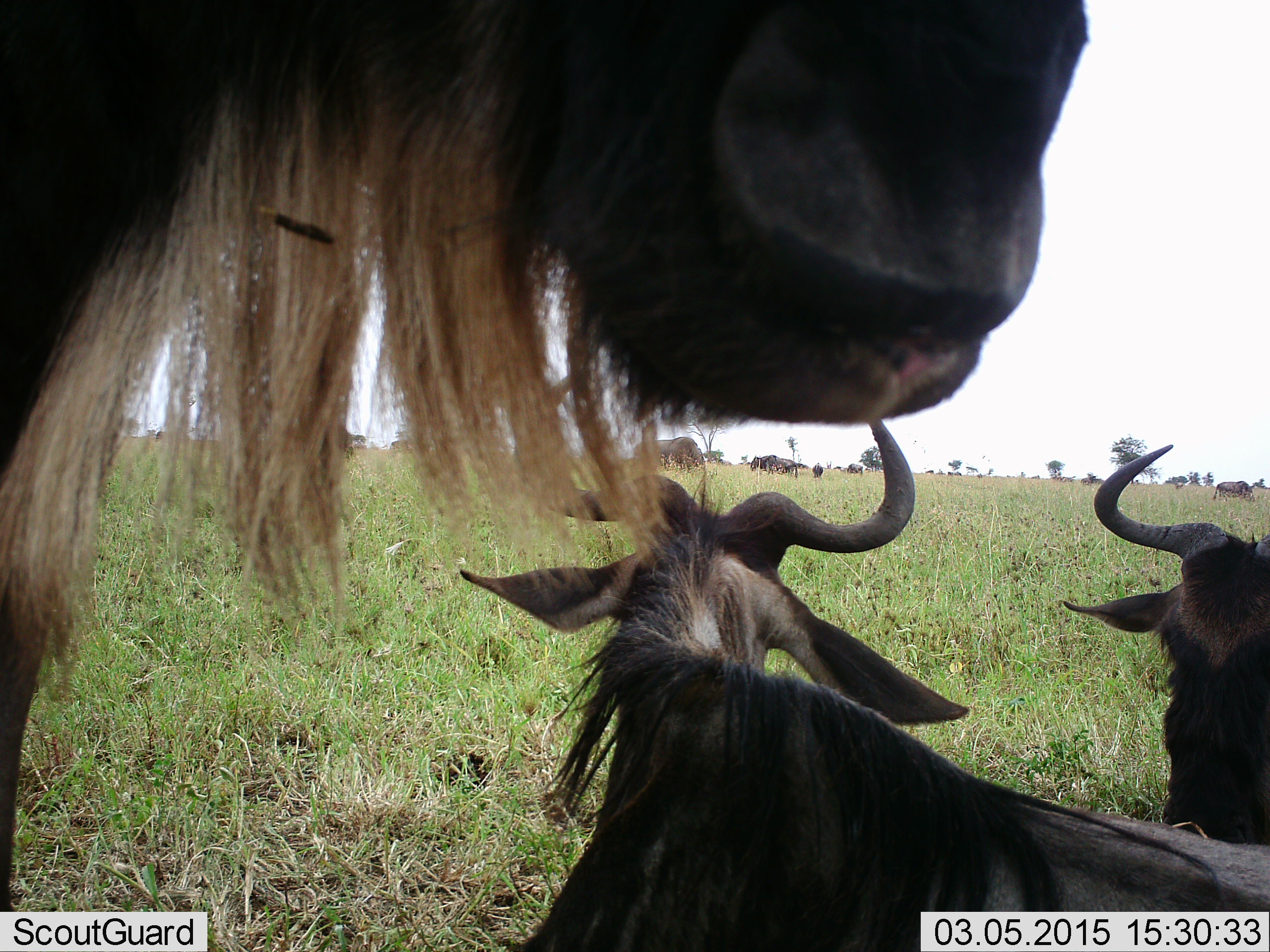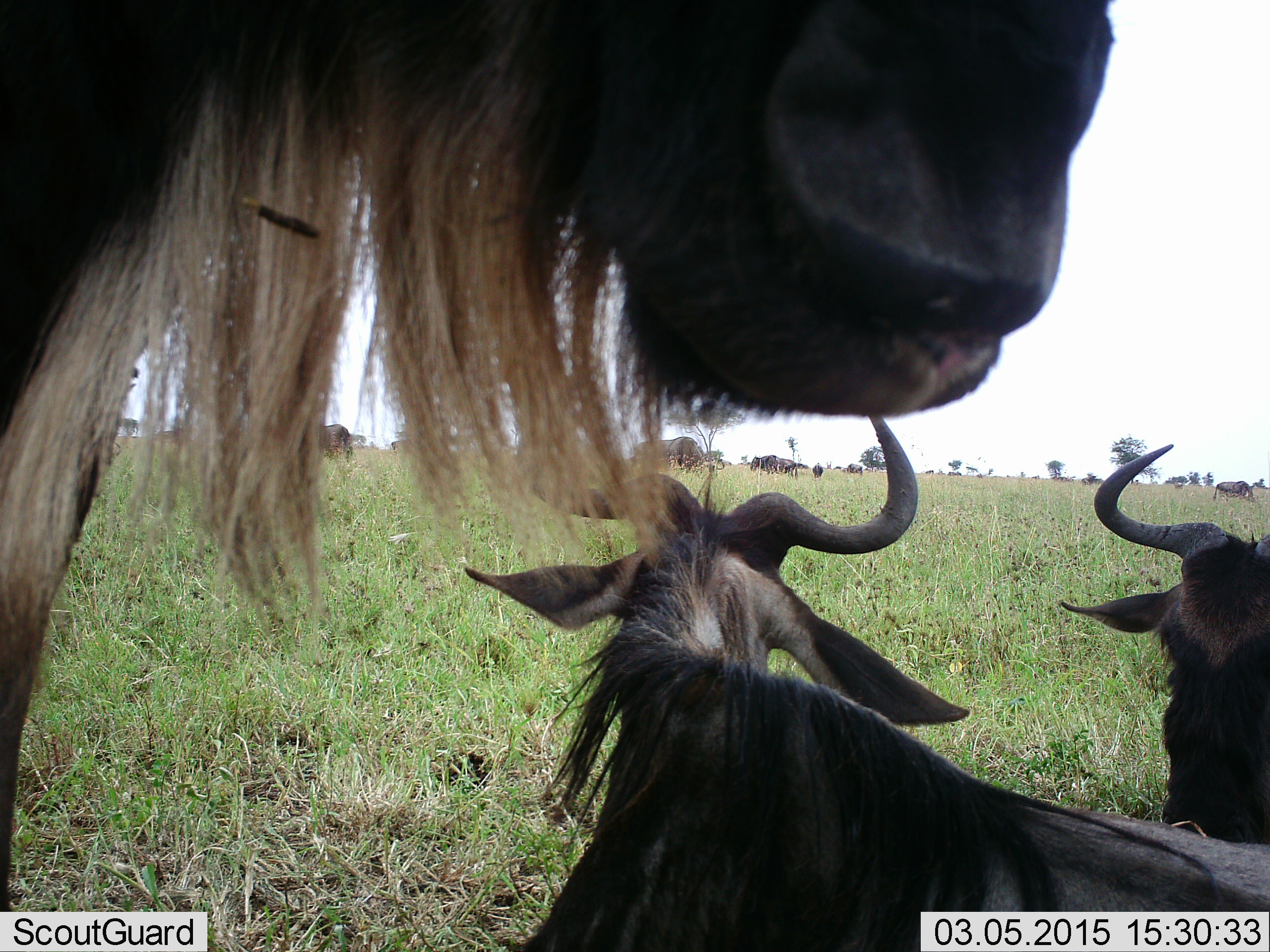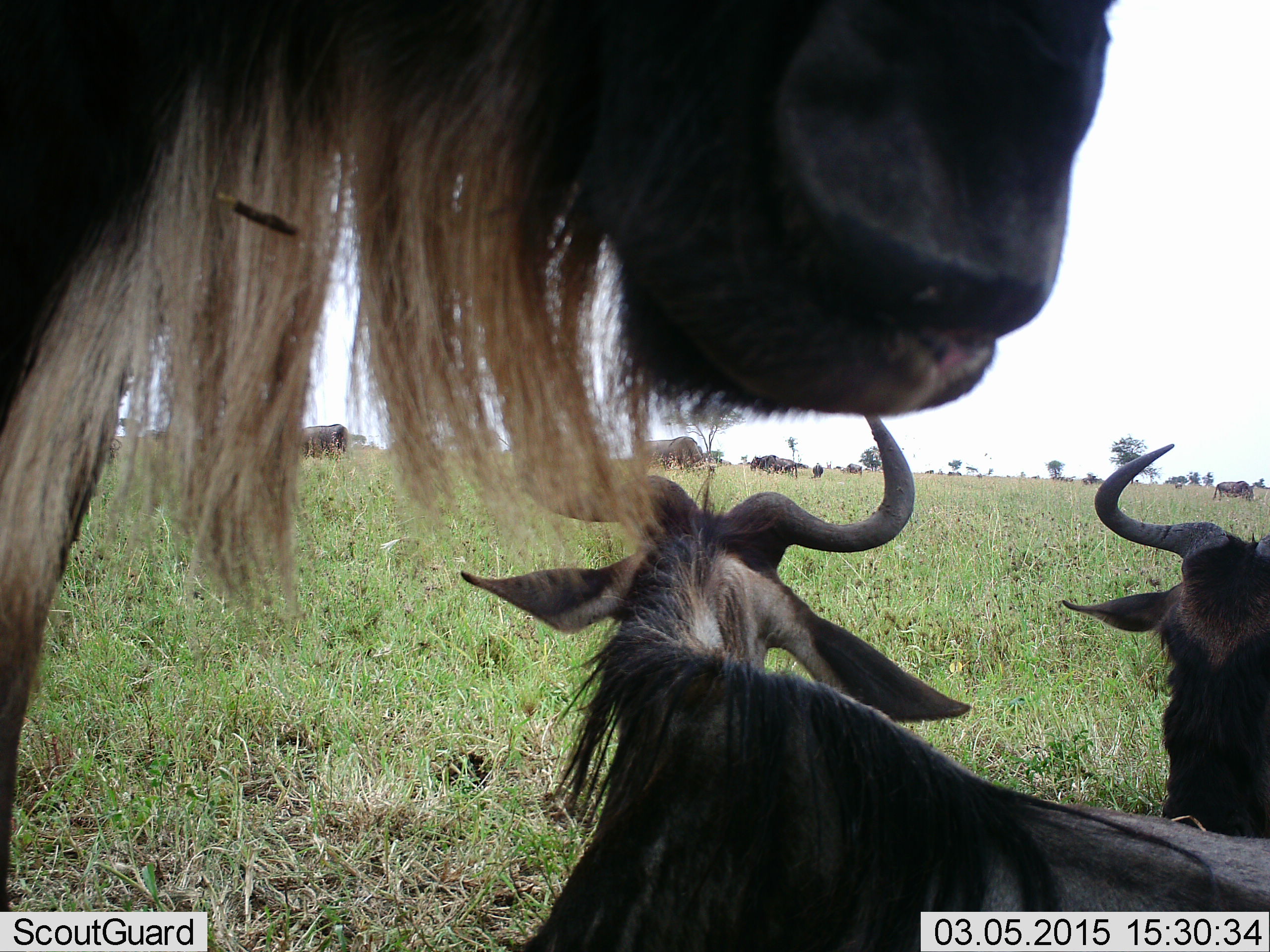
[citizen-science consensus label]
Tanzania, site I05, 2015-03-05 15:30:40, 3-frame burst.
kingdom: Animalia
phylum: Chordata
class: Mammalia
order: Artiodactyla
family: Bovidae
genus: Connochaetes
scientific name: Connochaetes taurinus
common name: blue wildebeest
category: wildebeest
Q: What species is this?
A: Wildebeest (blue wildebeest) (Connochaetes taurinus).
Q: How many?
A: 10.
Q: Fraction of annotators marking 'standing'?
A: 70%.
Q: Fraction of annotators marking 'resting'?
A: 100%.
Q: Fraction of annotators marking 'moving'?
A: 0%.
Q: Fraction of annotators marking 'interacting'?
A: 0%.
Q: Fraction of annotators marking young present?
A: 0%.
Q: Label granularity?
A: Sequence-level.